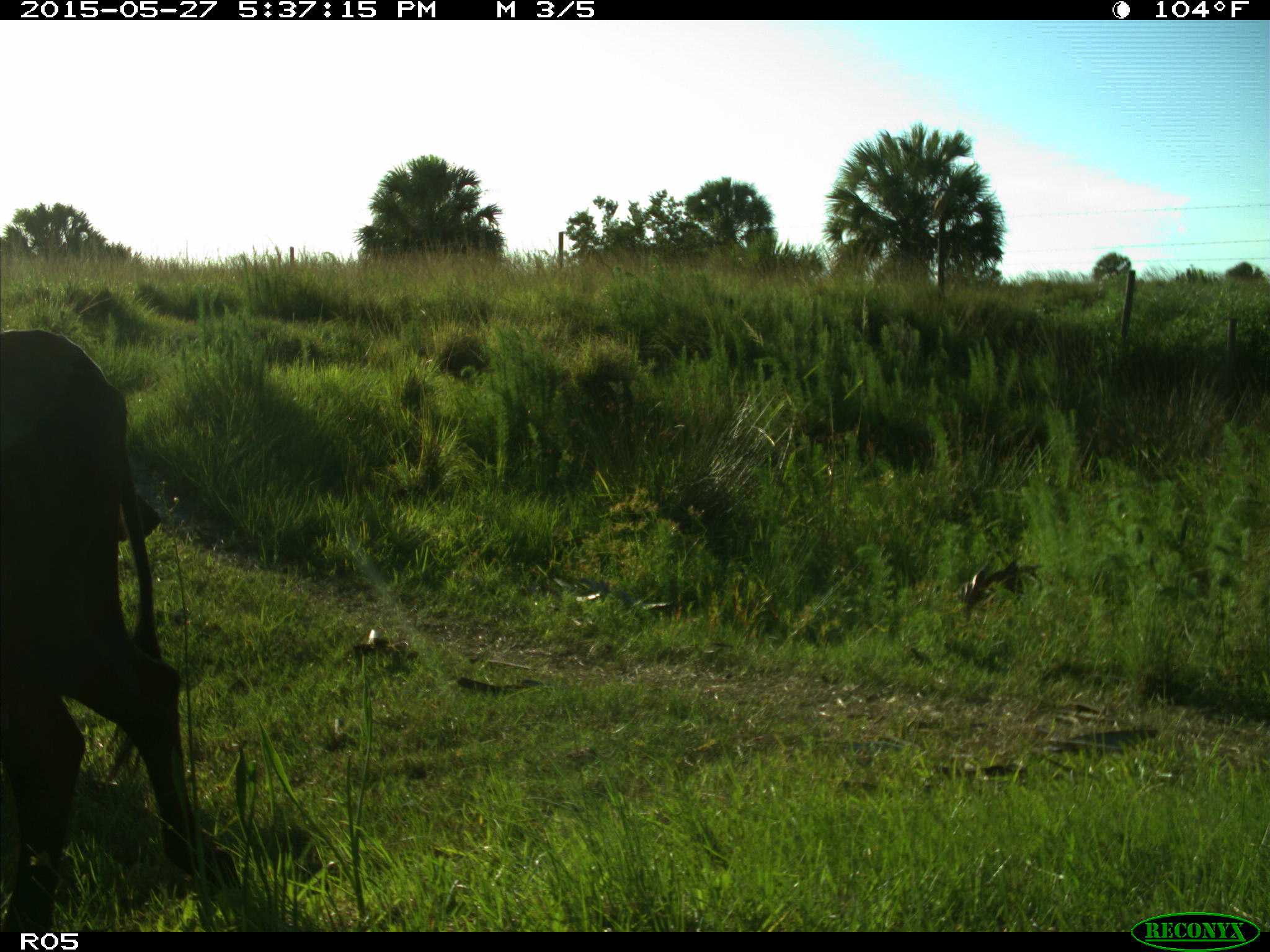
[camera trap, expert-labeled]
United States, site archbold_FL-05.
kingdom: Animalia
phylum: Chordata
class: Mammalia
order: Artiodactyla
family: Bovidae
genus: Bos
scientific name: Bos taurus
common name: domestic cow